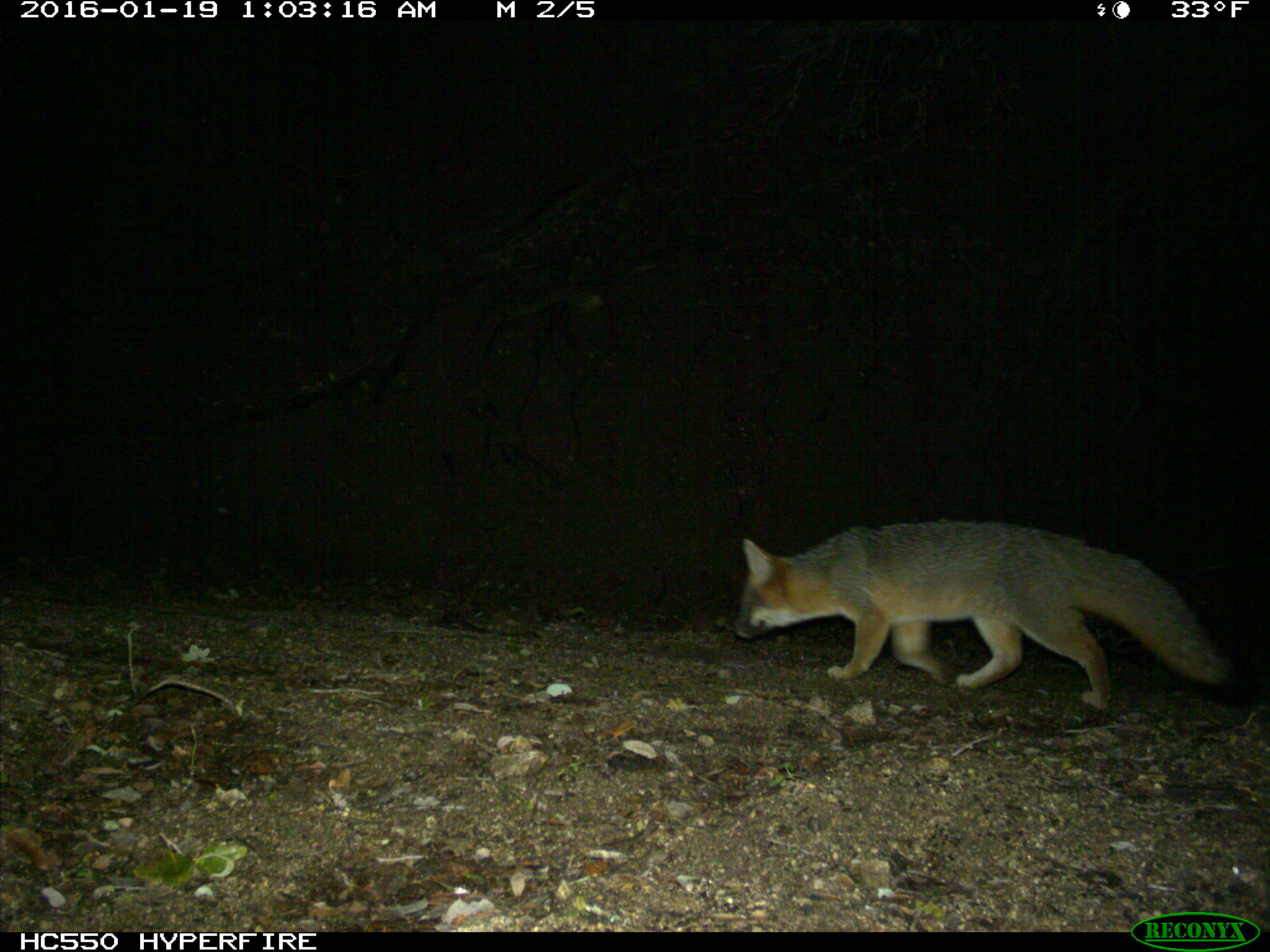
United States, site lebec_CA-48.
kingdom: Animalia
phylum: Chordata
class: Mammalia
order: Carnivora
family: Canidae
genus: Urocyon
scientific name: Urocyon cinereoargenteus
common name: gray fox